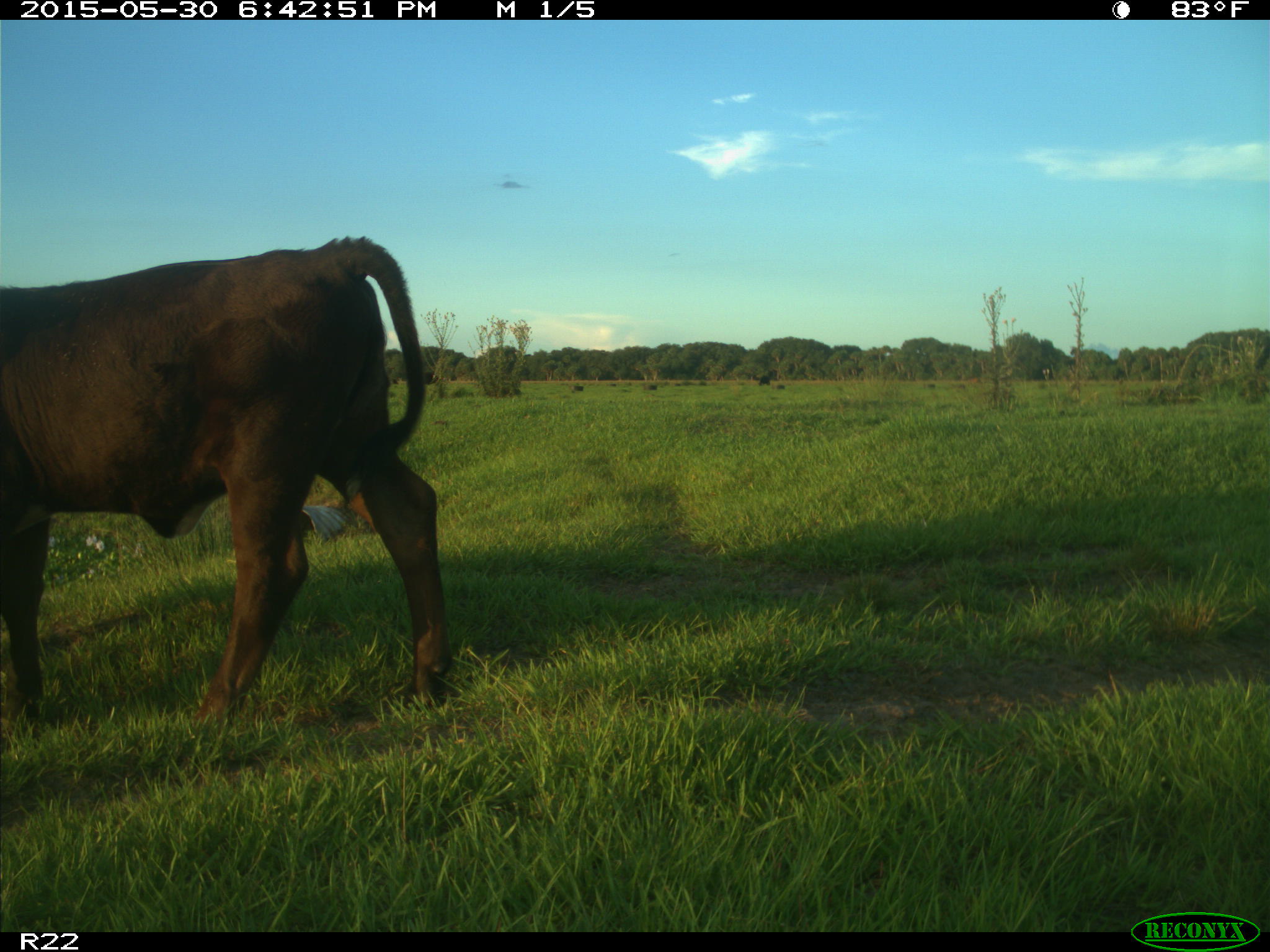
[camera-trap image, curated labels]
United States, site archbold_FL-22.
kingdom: Animalia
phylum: Chordata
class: Mammalia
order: Artiodactyla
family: Bovidae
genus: Bos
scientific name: Bos taurus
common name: domestic cow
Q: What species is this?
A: Bos taurus (domestic cow).